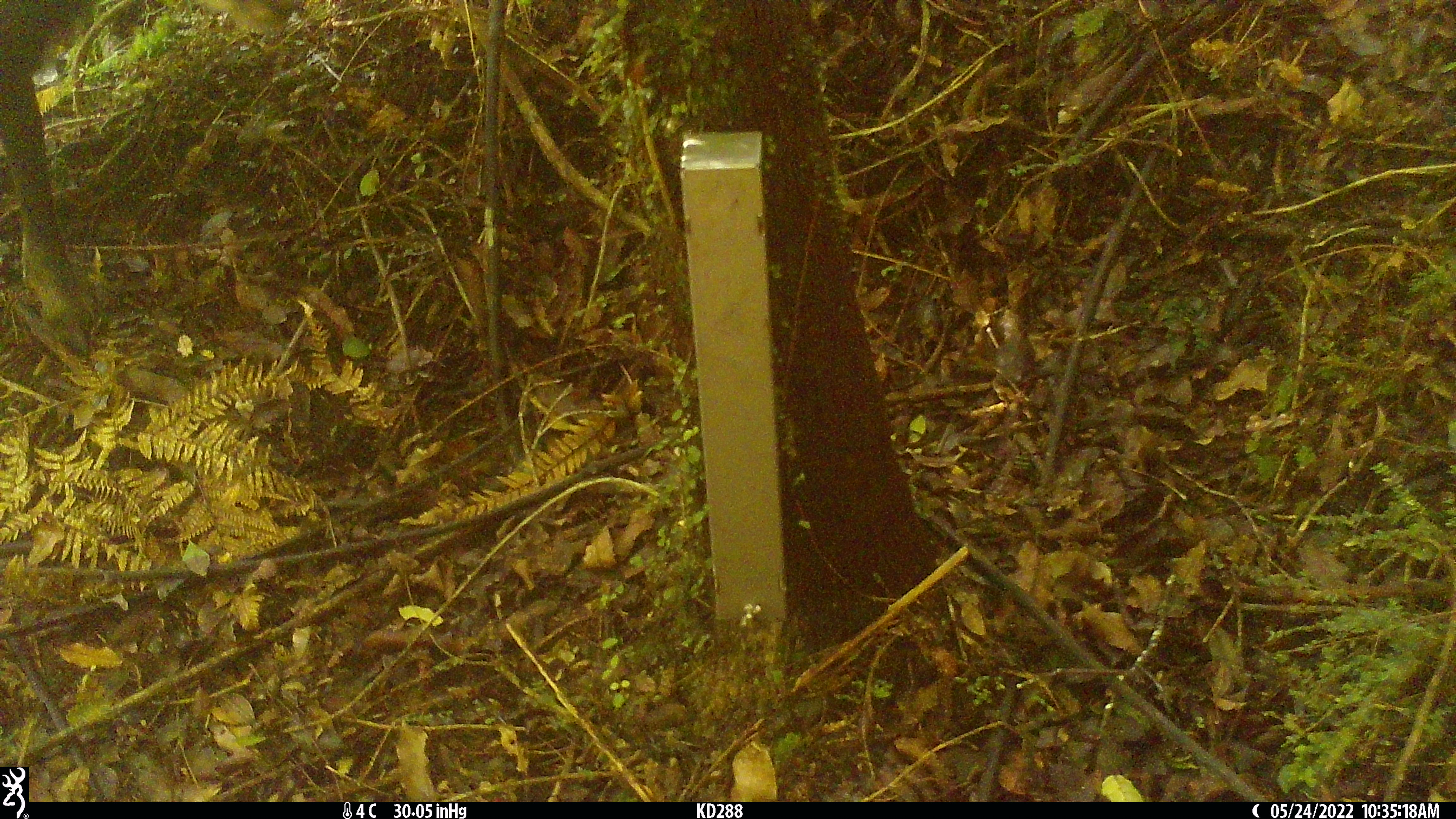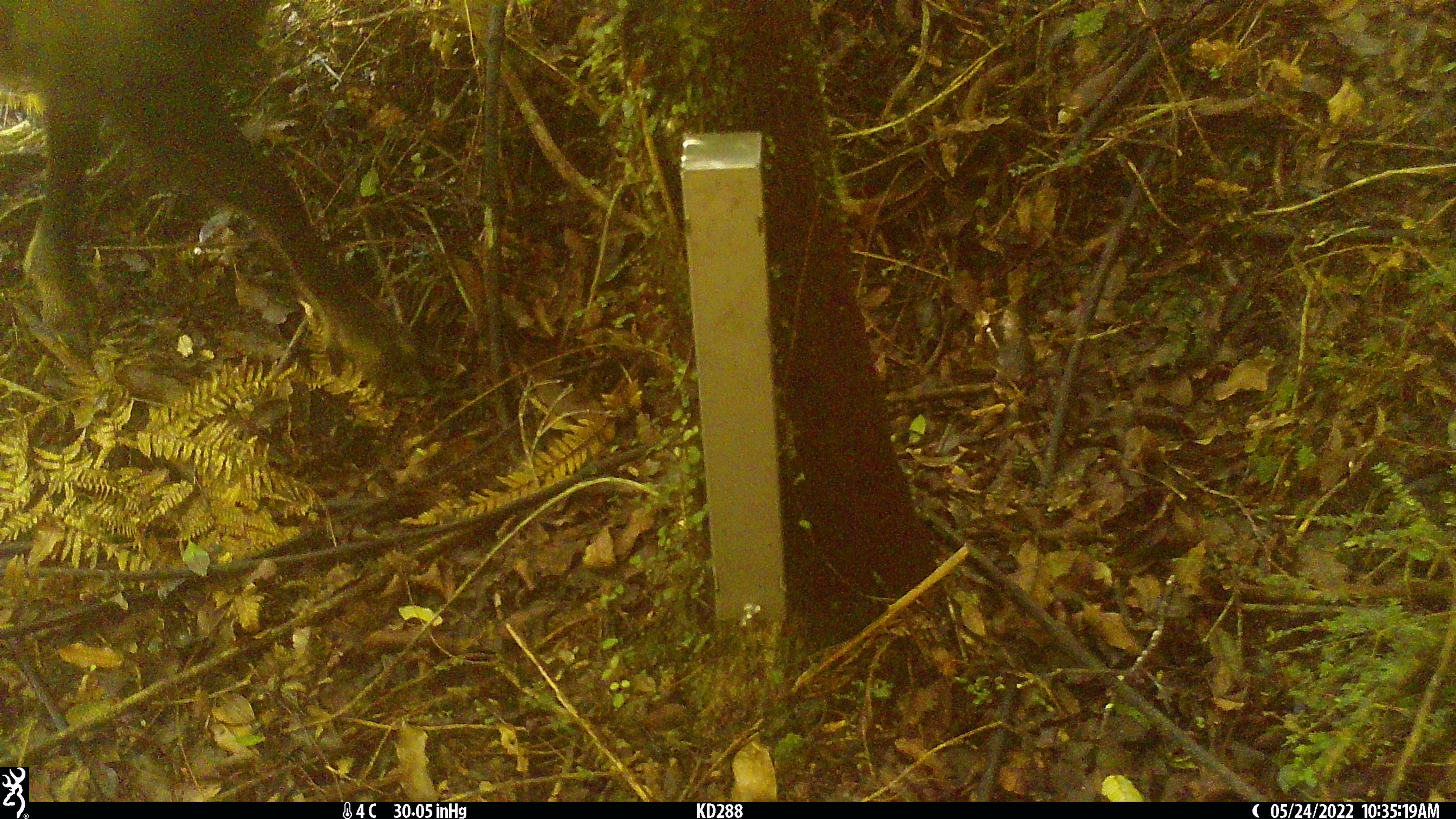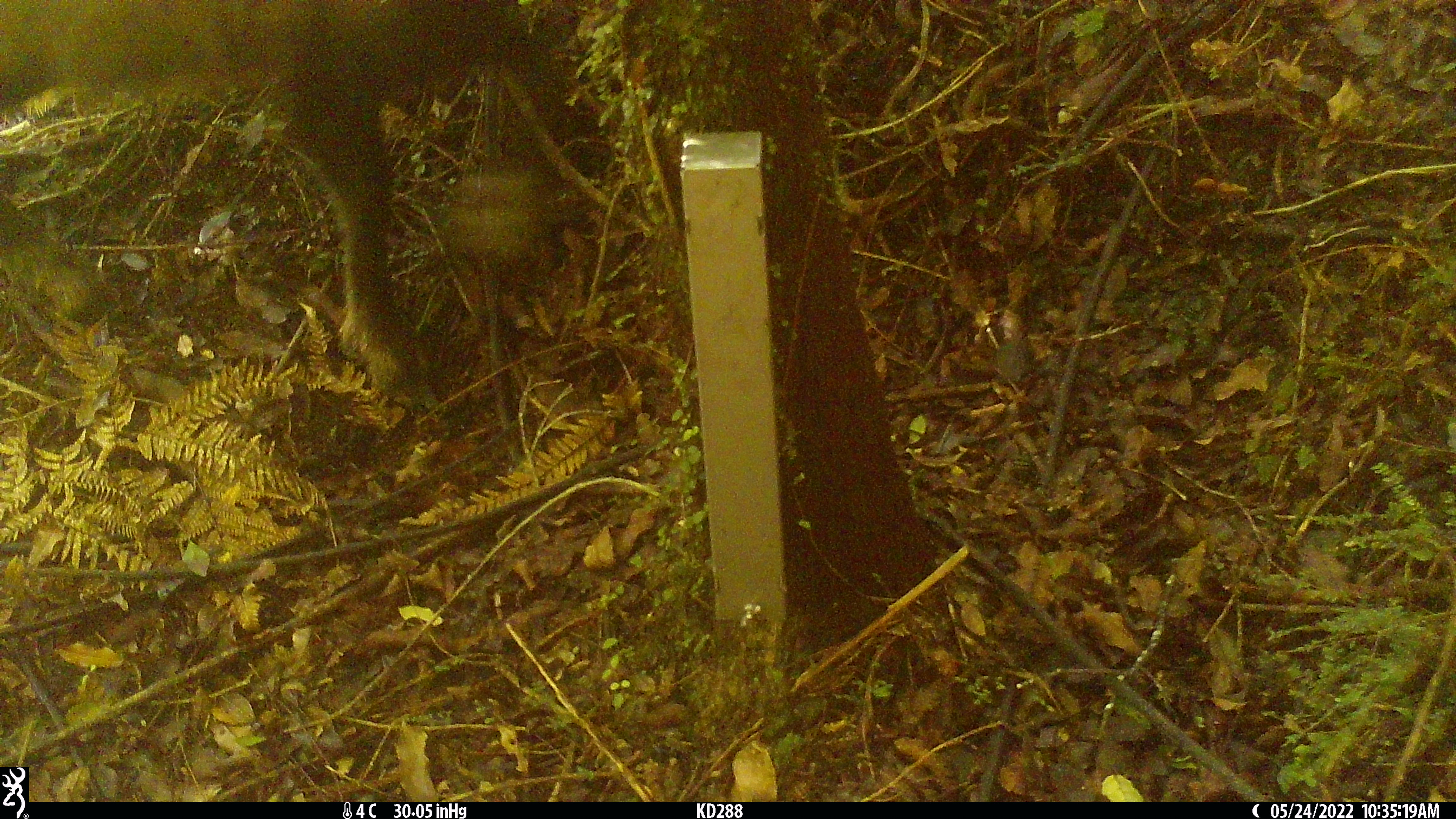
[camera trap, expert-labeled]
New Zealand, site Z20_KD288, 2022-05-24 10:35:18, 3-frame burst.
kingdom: Animalia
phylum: Chordata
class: Mammalia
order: Artiodactyla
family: Bovidae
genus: Rupicapra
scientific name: Rupicapra rupicapra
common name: alpine chamois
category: chamois